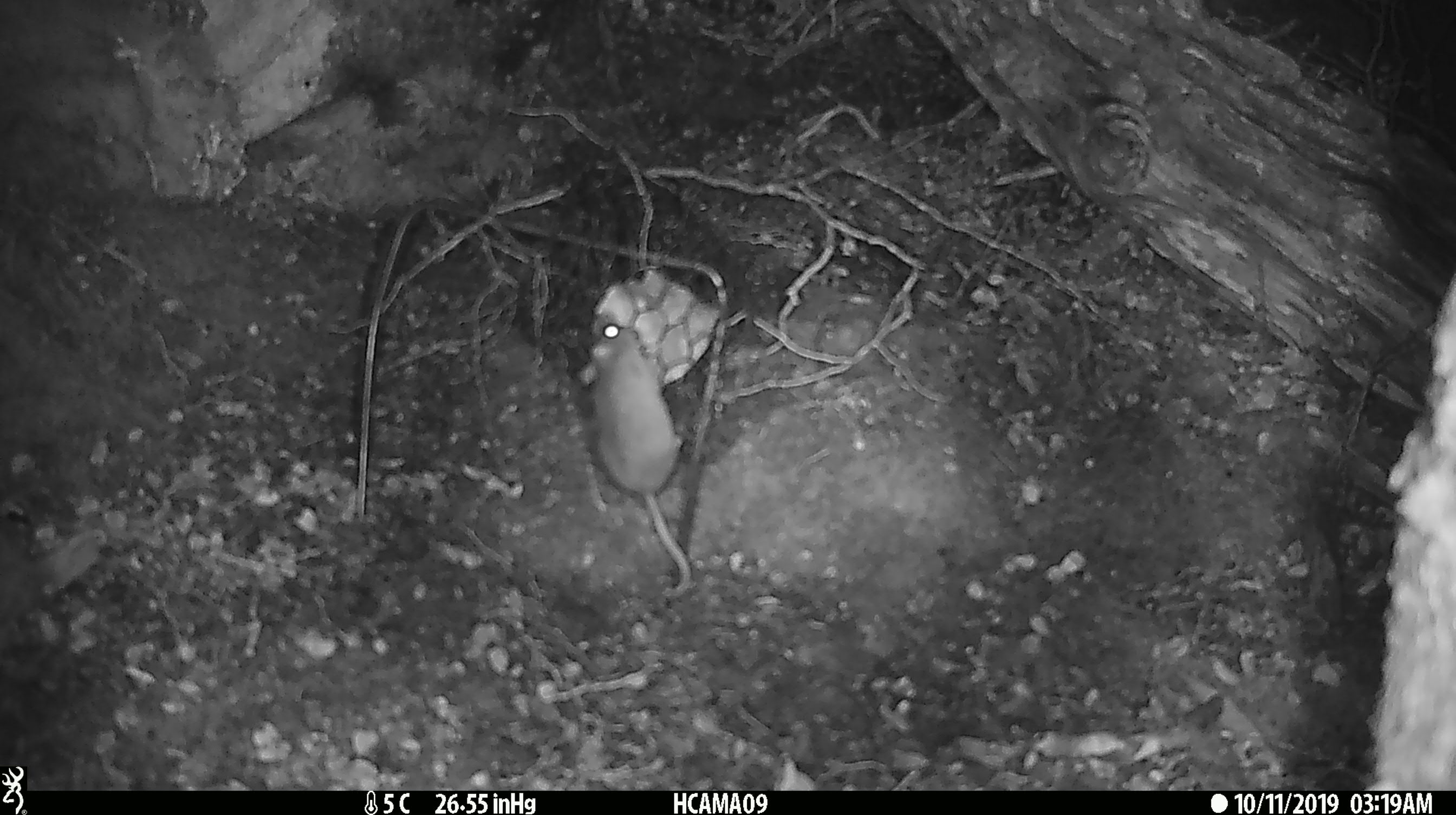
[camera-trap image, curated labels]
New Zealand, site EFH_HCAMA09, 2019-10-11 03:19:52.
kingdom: Animalia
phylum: Chordata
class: Mammalia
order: Rodentia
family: Muridae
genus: Mus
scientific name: Mus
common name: mouse